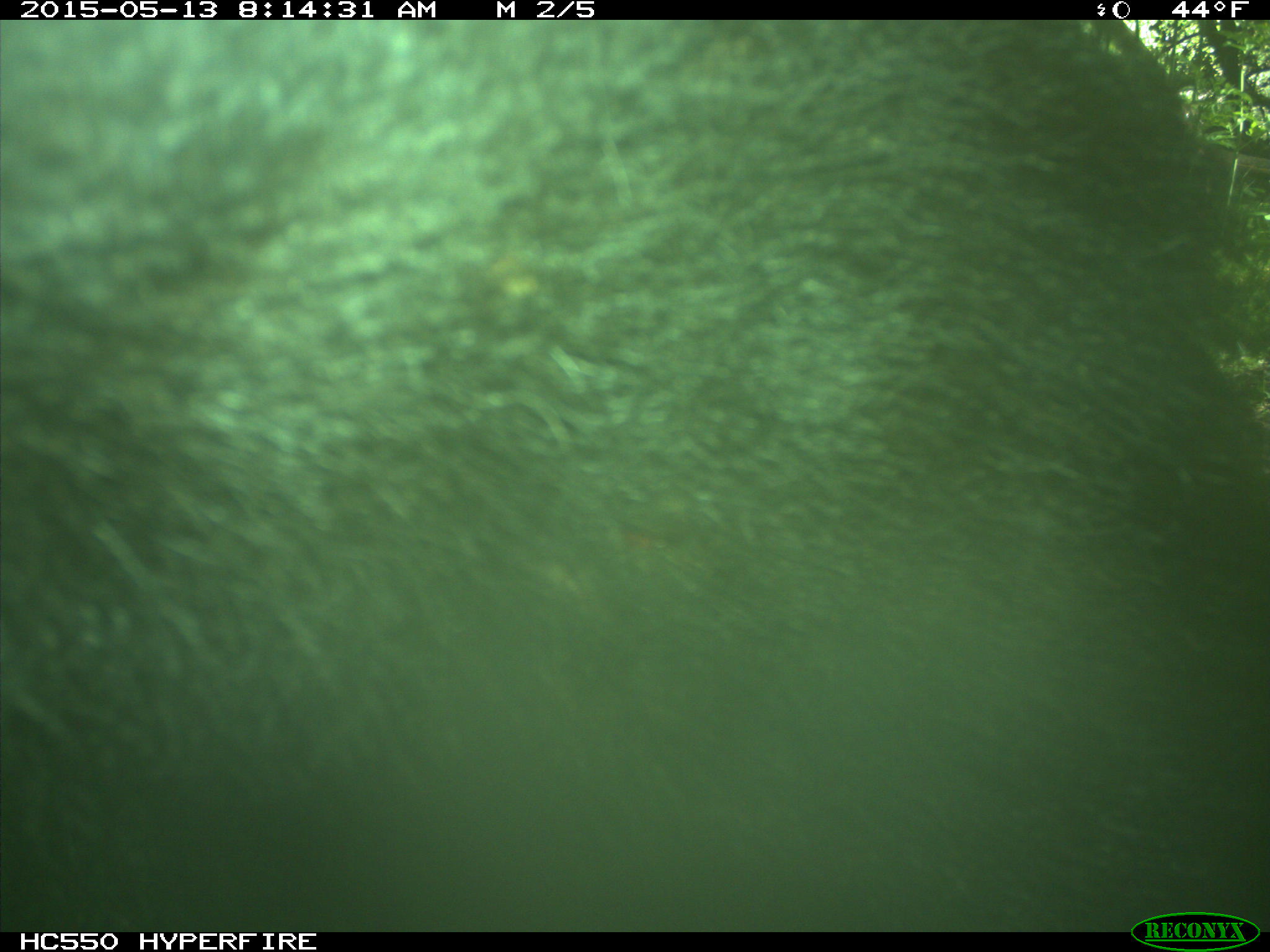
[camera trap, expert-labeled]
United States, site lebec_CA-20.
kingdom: Animalia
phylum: Chordata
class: Mammalia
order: Carnivora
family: Ursidae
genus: Ursus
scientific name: Ursus americanus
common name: american black bear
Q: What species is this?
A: Ursus americanus (american black bear).